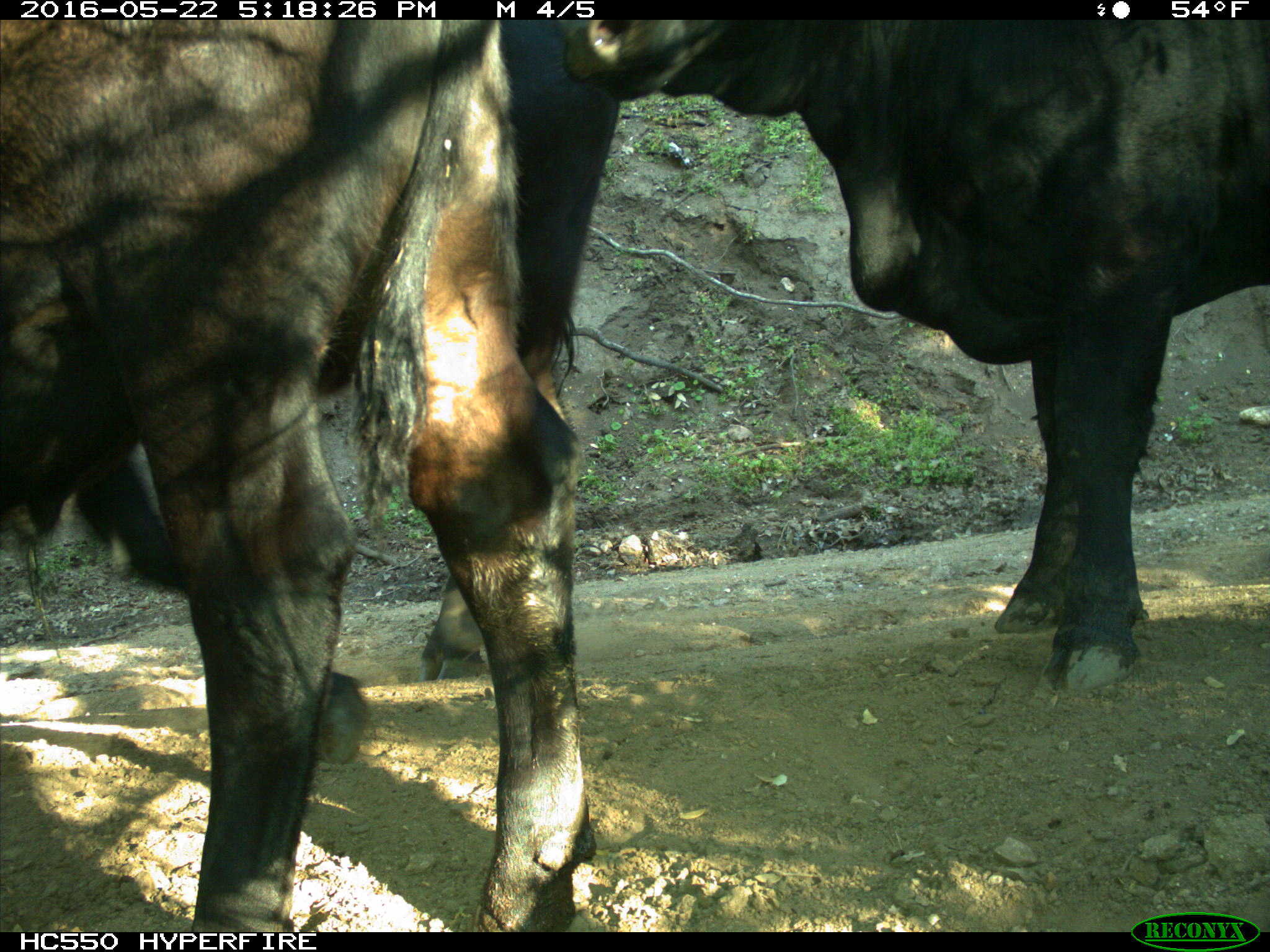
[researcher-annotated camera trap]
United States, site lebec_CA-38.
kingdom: Animalia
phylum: Chordata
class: Mammalia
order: Artiodactyla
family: Bovidae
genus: Bos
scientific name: Bos taurus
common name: domestic cow